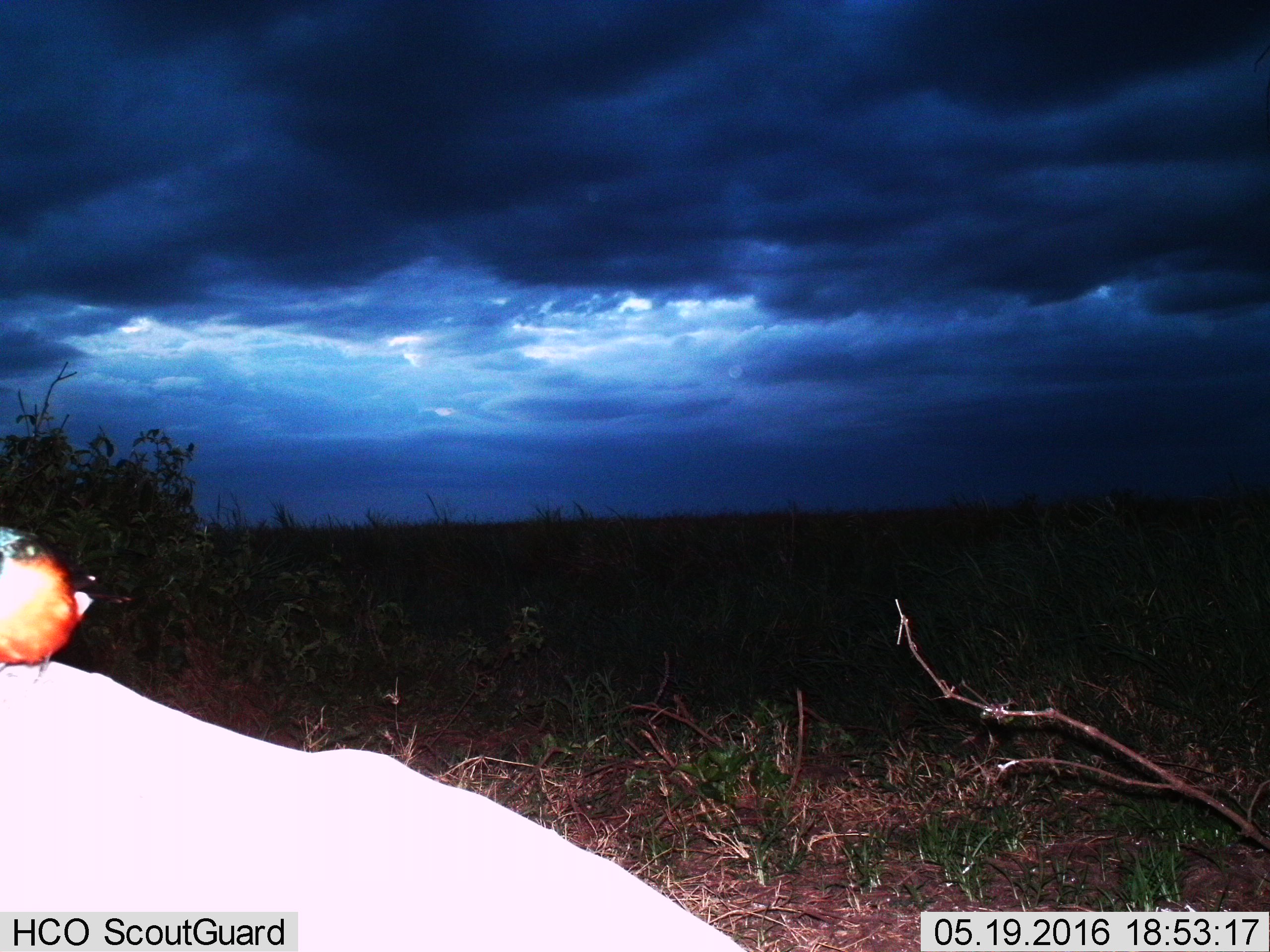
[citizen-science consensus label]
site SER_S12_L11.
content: unidentified animal